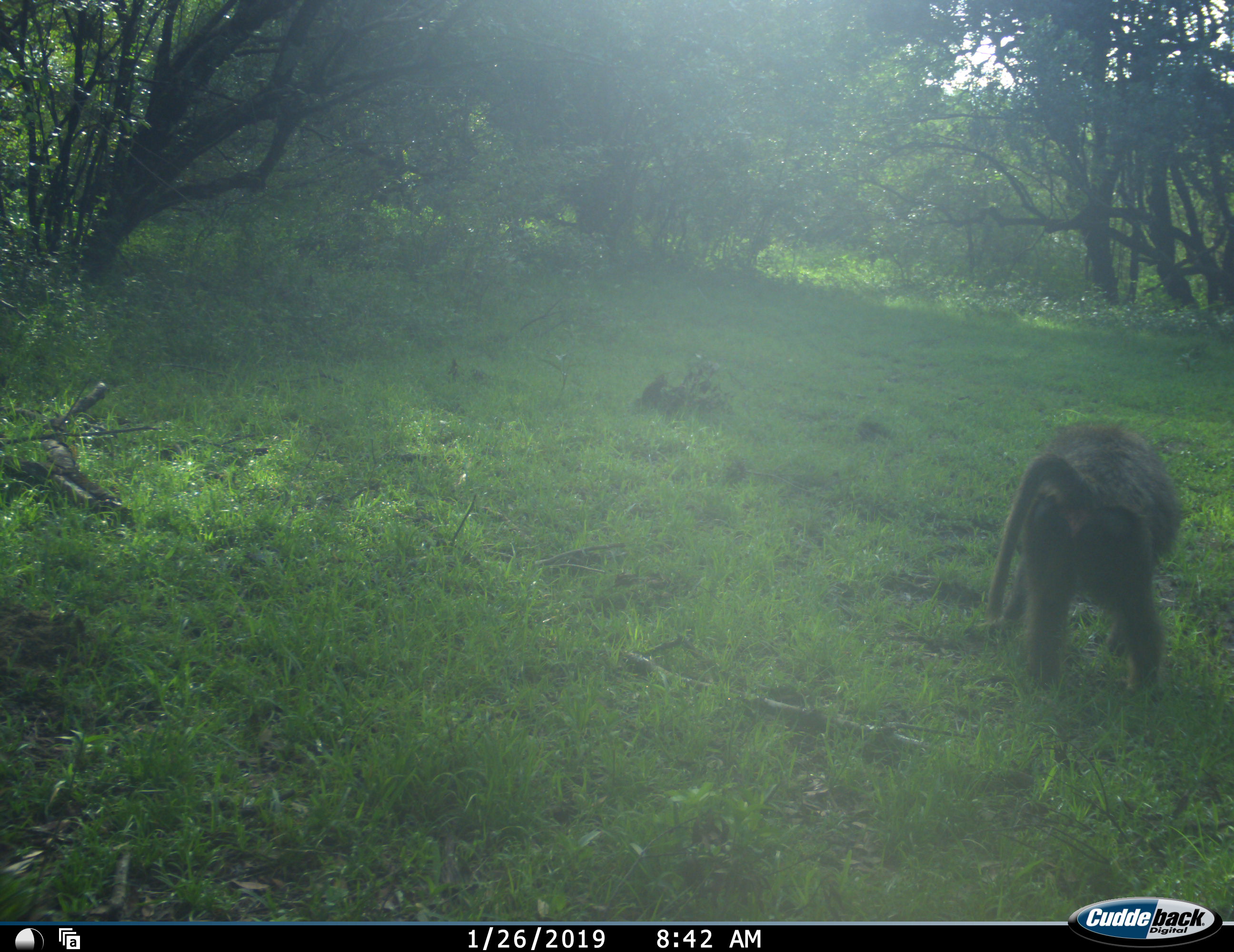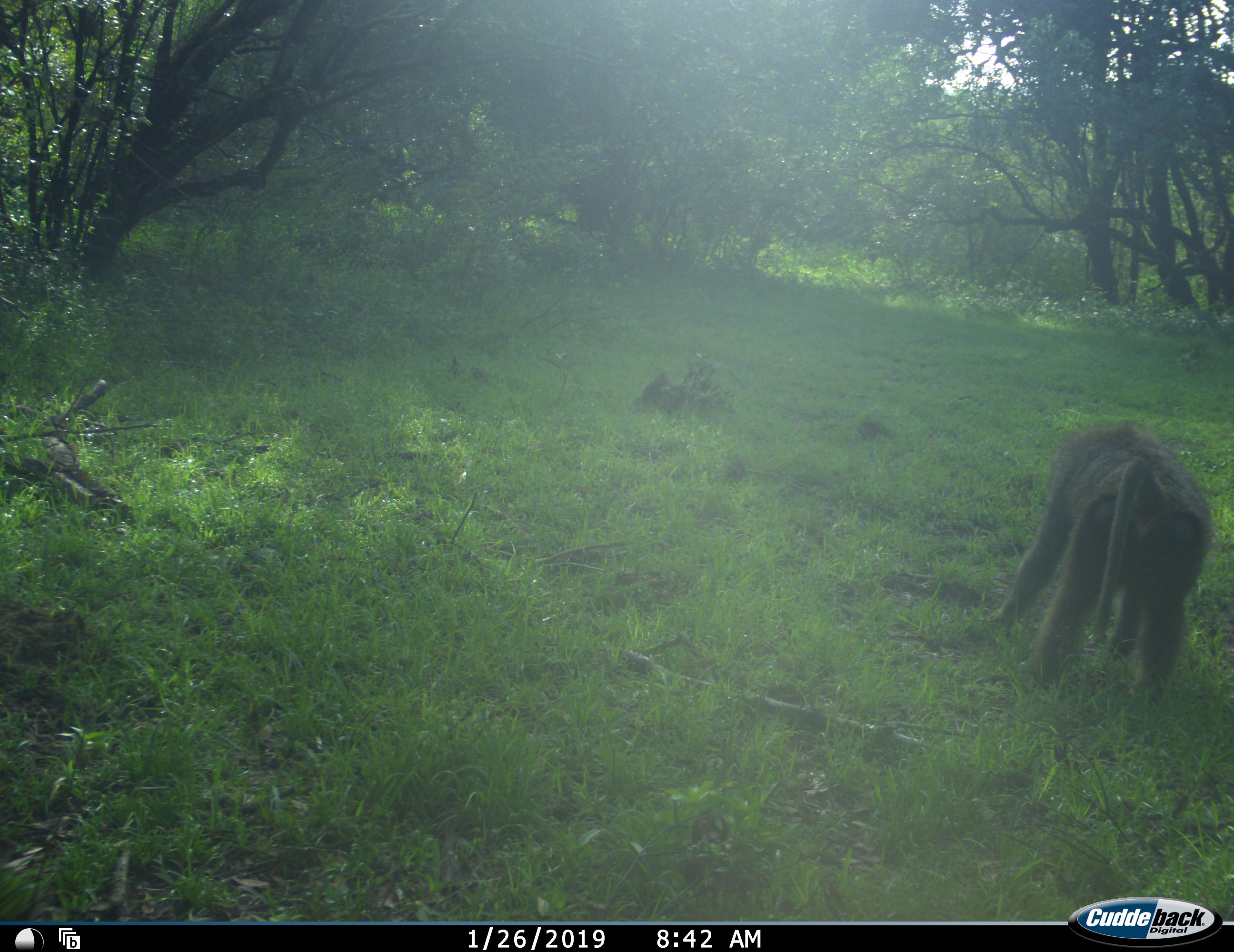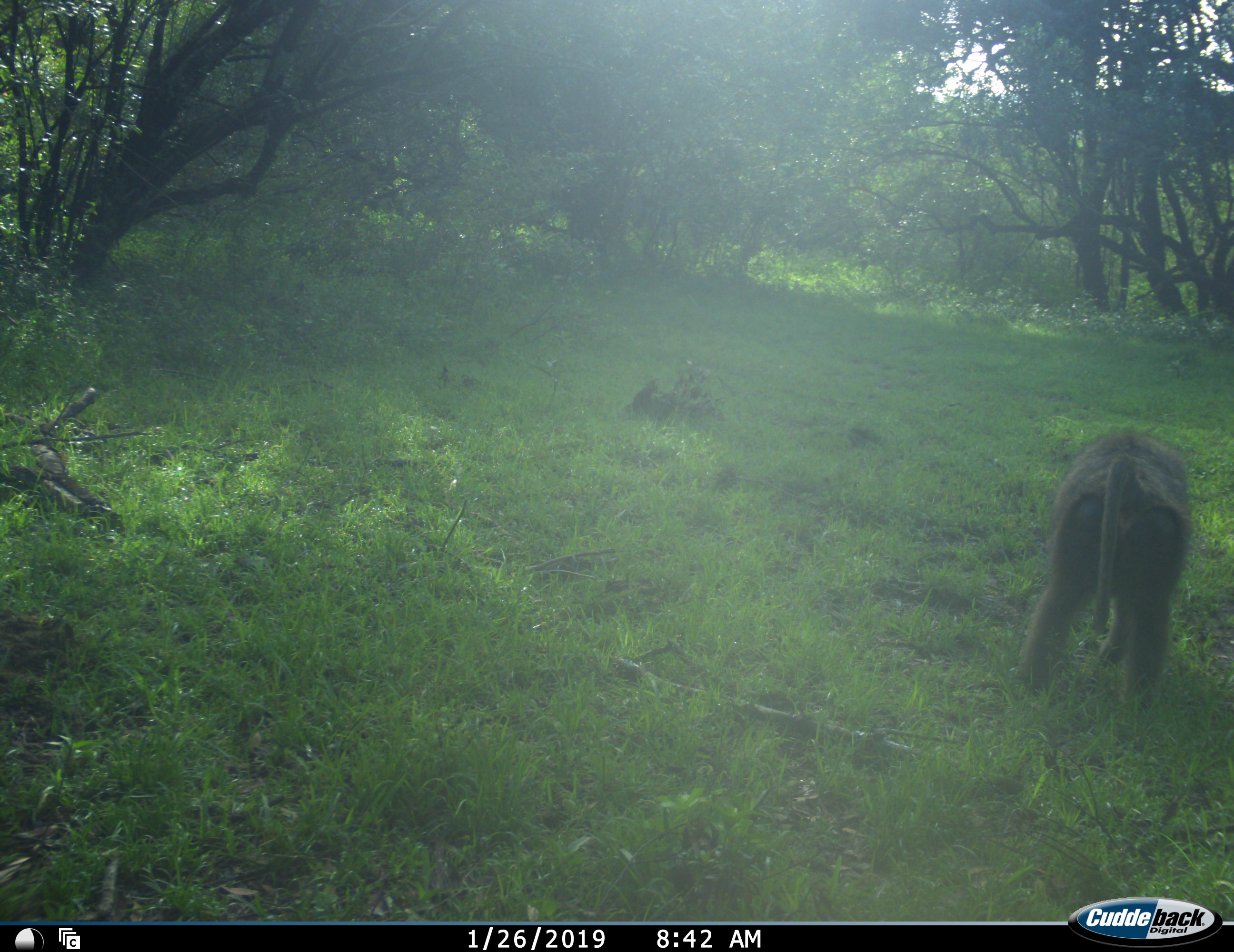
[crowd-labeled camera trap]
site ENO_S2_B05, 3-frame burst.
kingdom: Animalia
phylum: Chordata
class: Mammalia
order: Primates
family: Cercopithecidae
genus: Papio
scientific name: Papio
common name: baboon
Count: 1.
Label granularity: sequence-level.